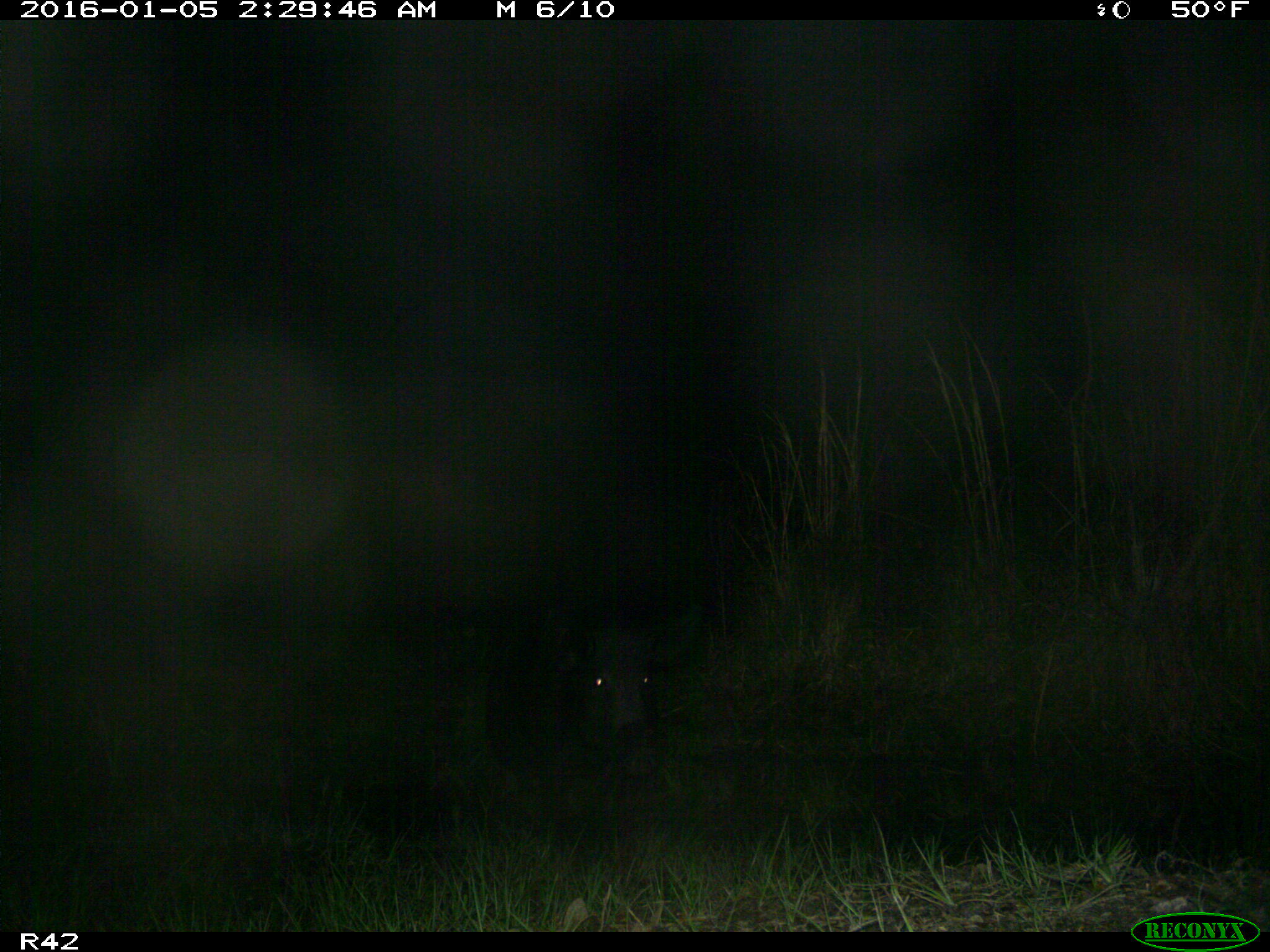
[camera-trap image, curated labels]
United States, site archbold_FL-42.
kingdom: Animalia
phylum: Chordata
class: Mammalia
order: Artiodactyla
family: Suidae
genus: Sus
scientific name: Sus scrofa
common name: wild boar